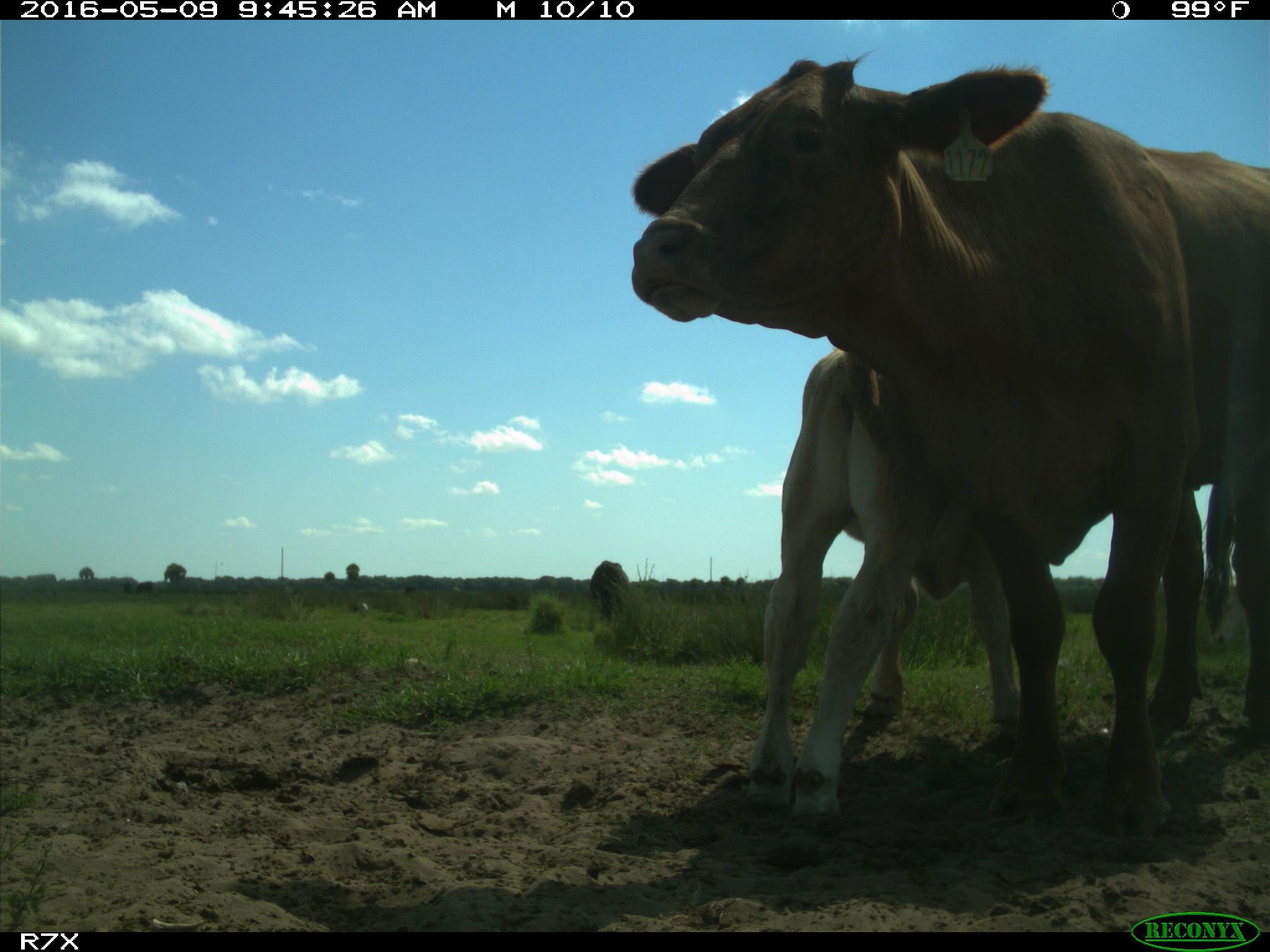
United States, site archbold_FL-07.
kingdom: Animalia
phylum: Chordata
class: Mammalia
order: Artiodactyla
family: Bovidae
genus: Bos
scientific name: Bos taurus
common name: domestic cow